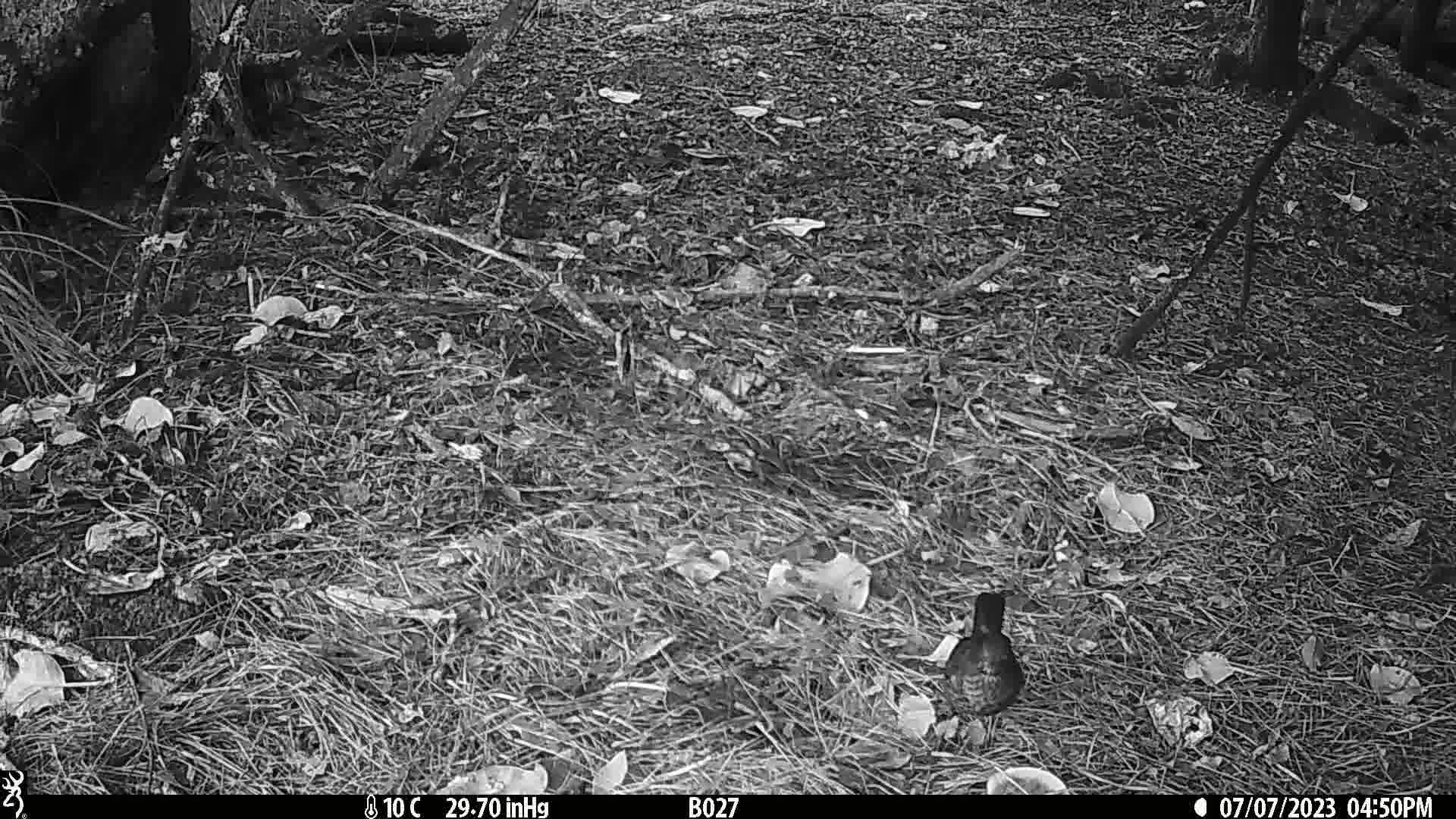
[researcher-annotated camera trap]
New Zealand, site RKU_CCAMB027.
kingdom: Animalia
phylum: Chordata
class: Aves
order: Passeriformes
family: Turdidae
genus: Turdus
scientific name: Turdus merula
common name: eurasian blackbird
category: blackbird